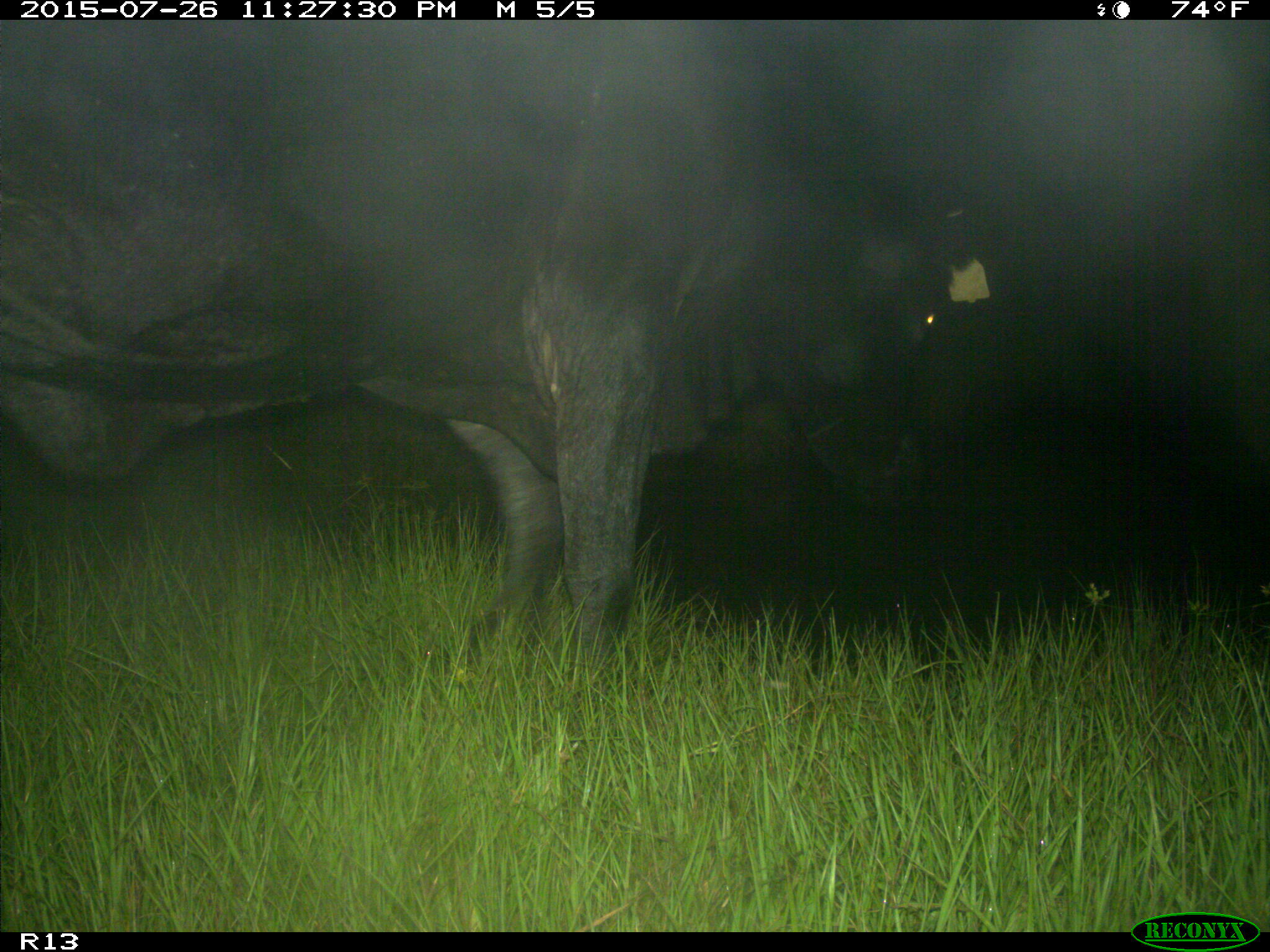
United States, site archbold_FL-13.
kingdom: Animalia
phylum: Chordata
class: Mammalia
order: Artiodactyla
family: Bovidae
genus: Bos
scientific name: Bos taurus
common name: domestic cow